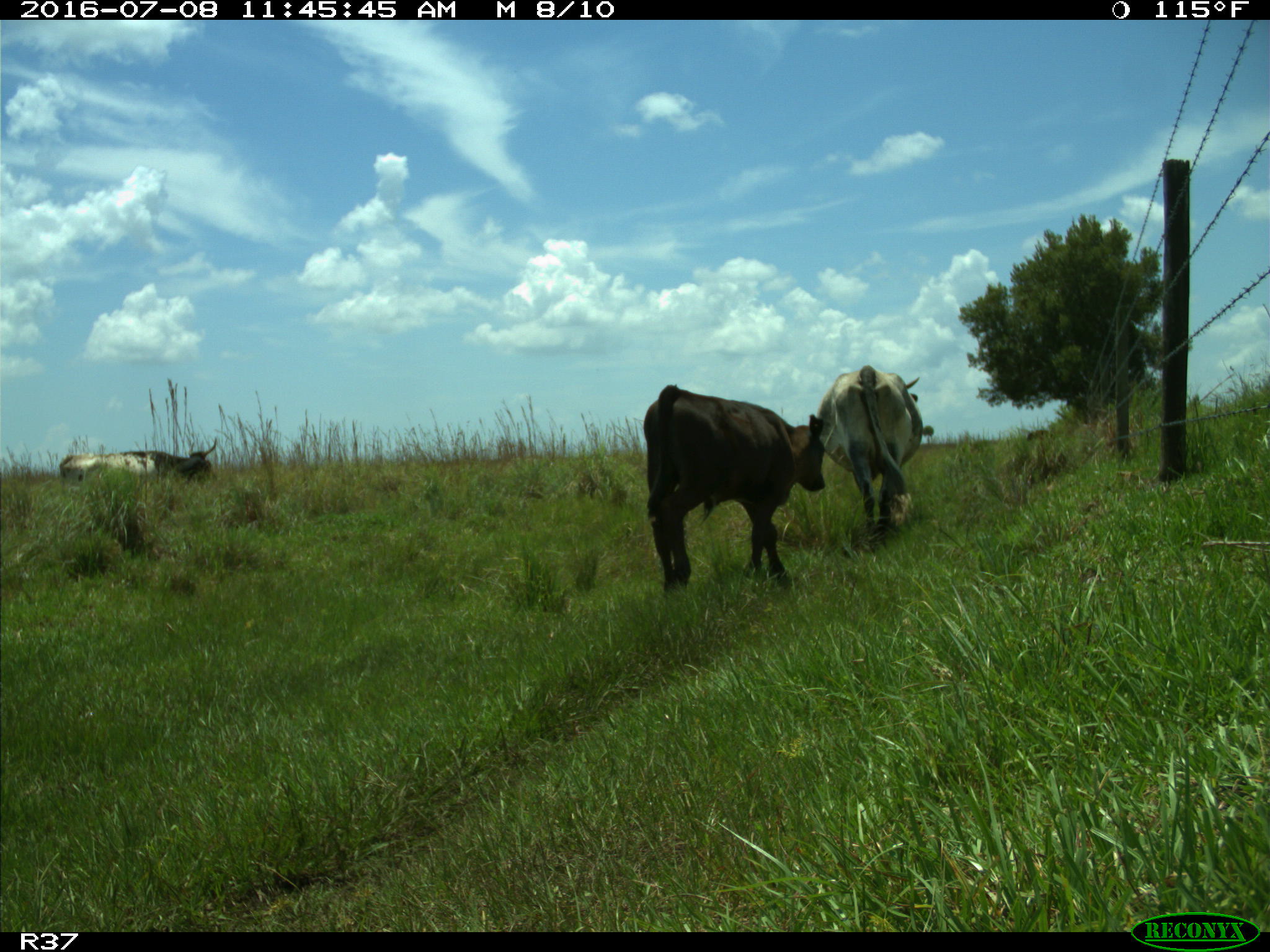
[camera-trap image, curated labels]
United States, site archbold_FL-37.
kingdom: Animalia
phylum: Chordata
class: Mammalia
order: Artiodactyla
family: Bovidae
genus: Bos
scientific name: Bos taurus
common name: domestic cow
Bos taurus (domestic cow).